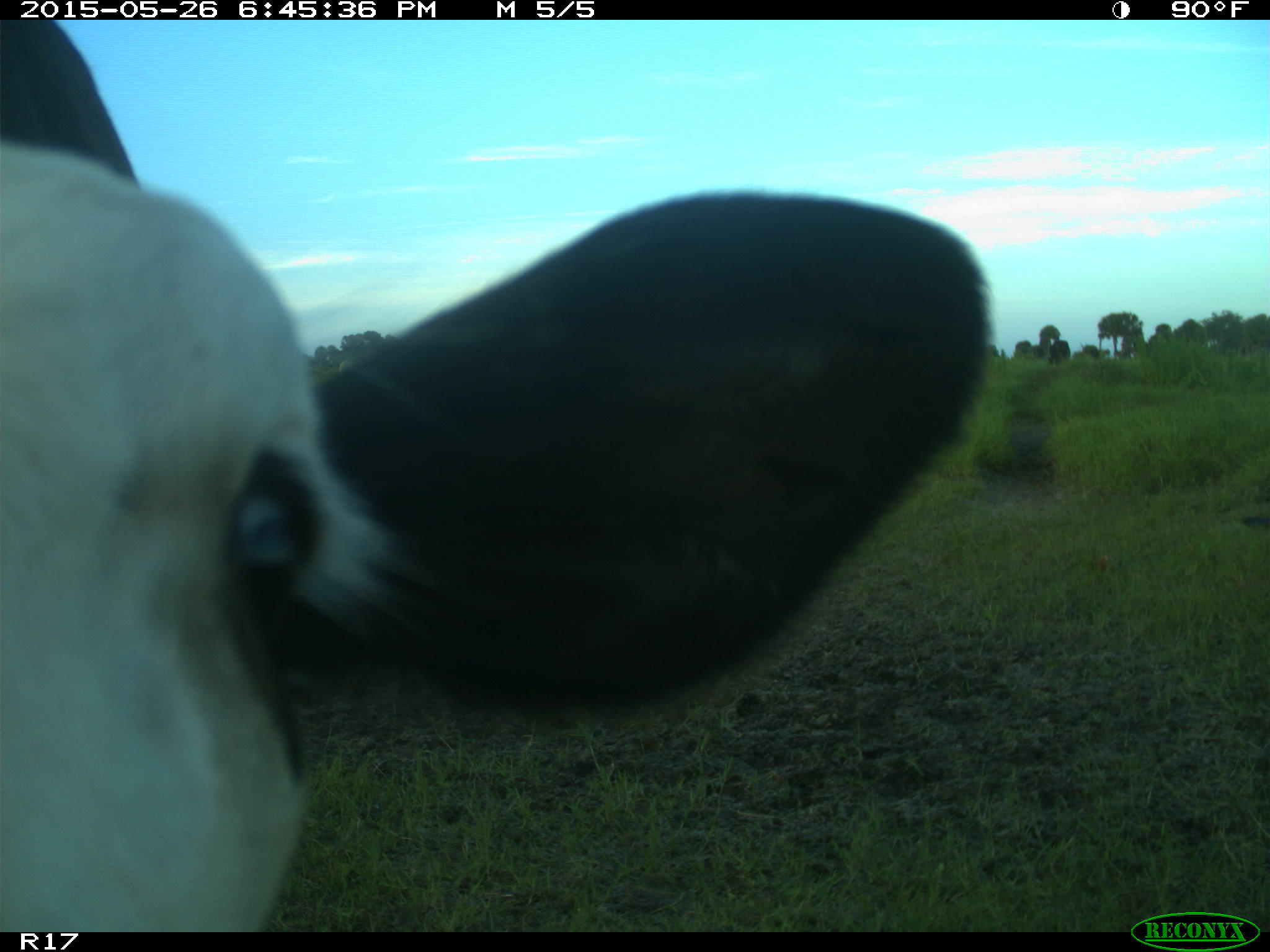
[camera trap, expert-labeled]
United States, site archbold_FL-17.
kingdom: Animalia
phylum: Chordata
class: Mammalia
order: Artiodactyla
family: Bovidae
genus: Bos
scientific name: Bos taurus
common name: domestic cow